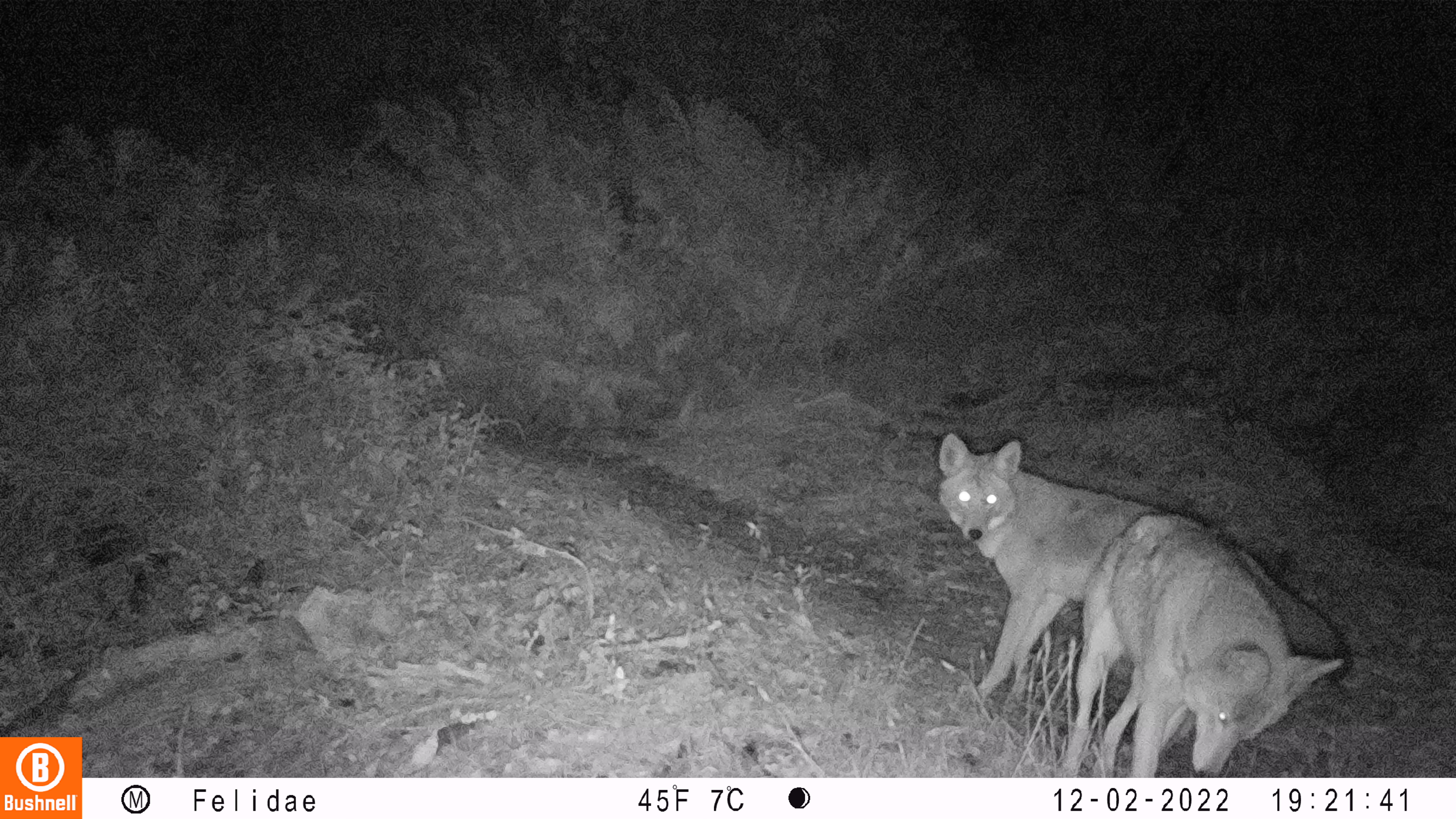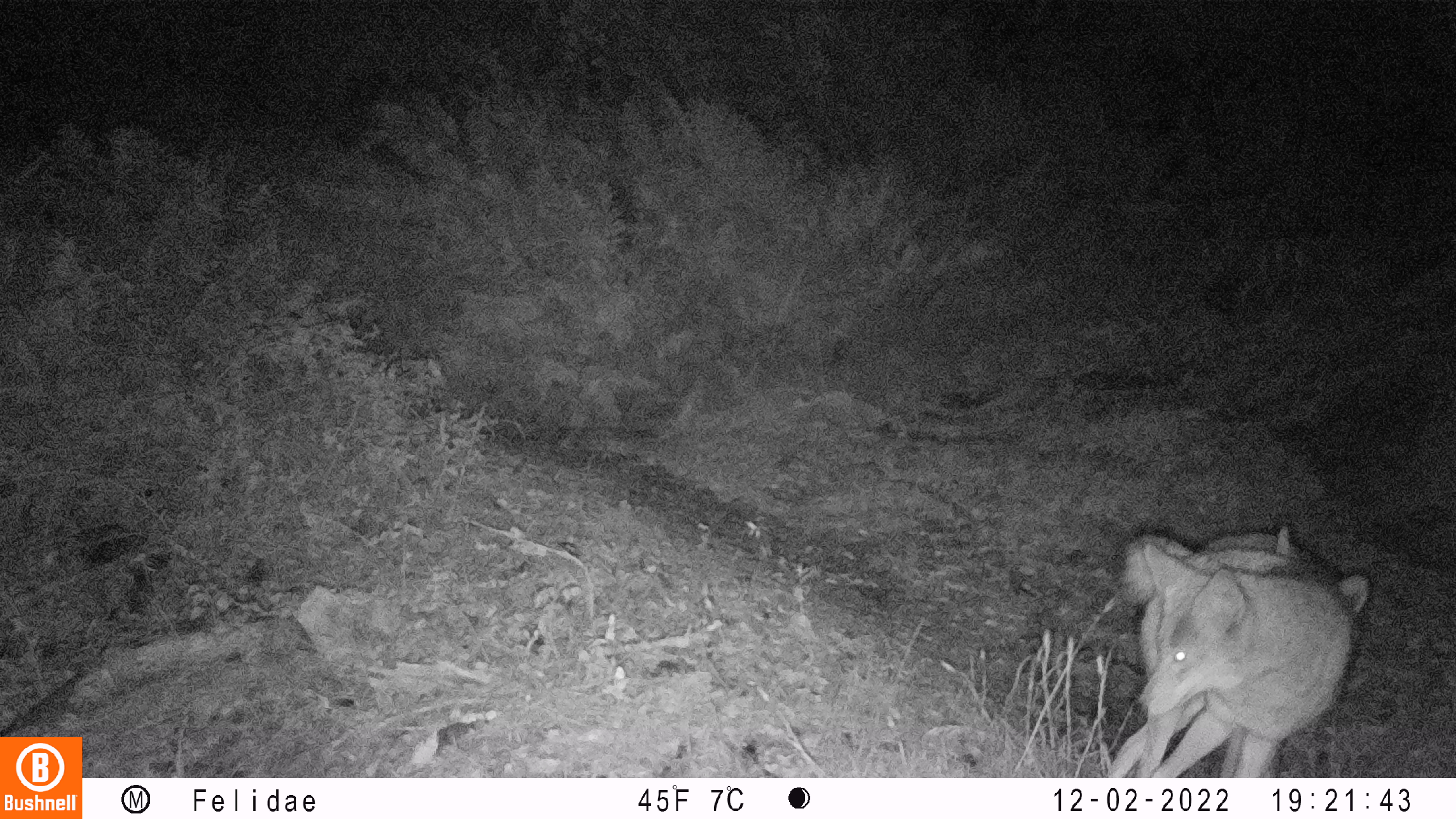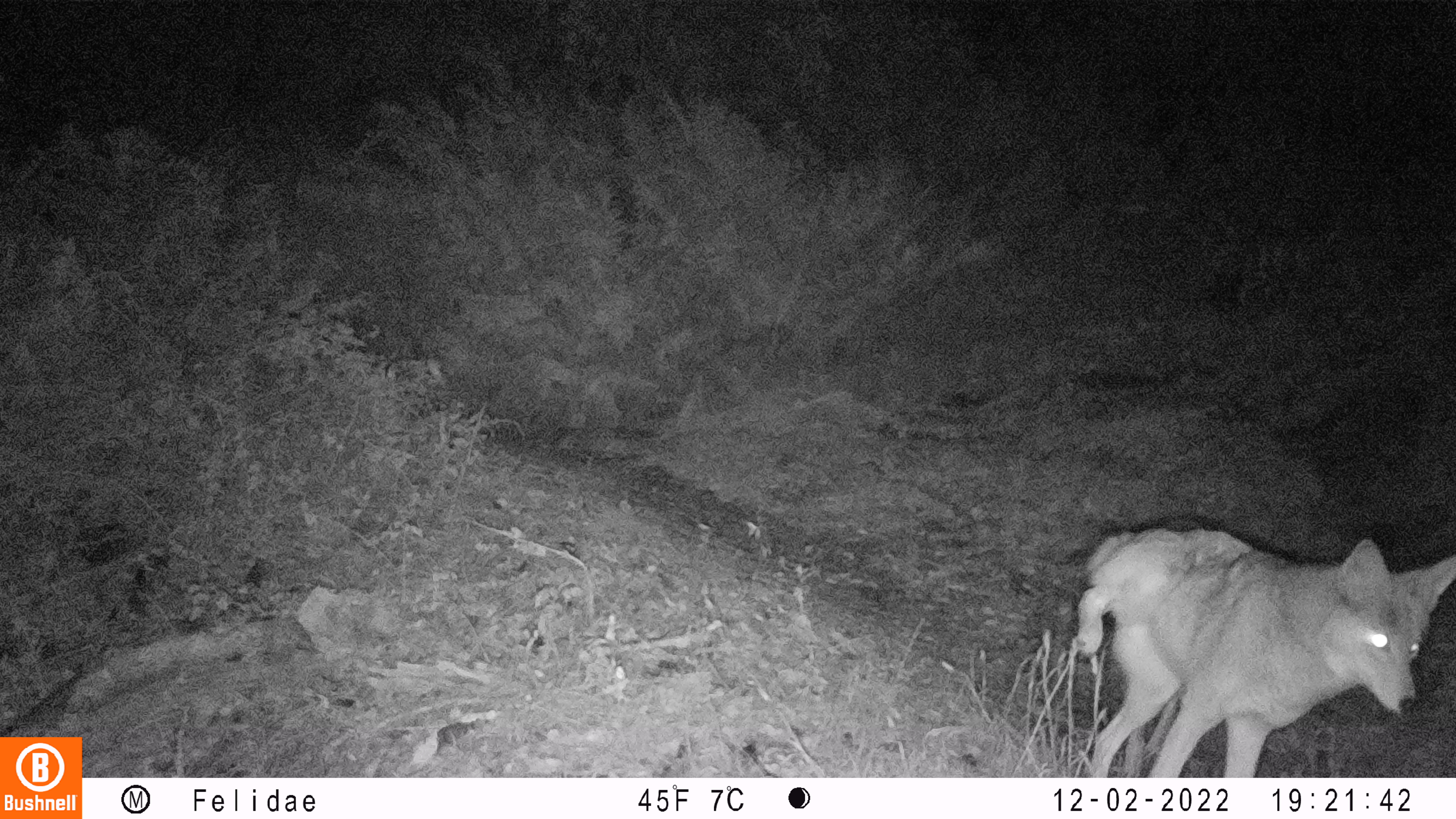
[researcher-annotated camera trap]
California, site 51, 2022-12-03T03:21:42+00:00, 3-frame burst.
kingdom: Animalia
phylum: Chordata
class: Mammalia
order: Carnivora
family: Canidae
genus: Canis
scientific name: Canis latrans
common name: coyote